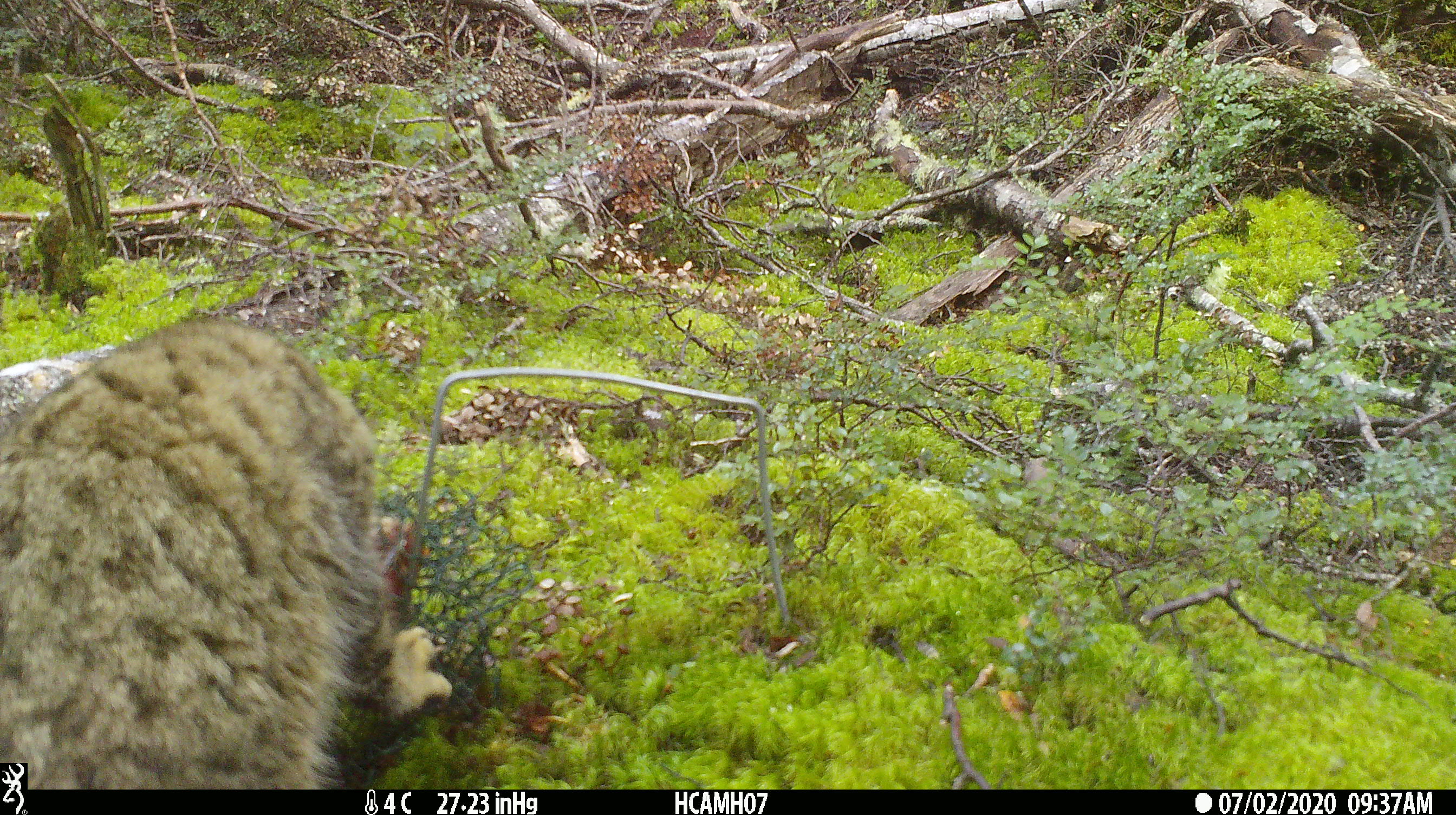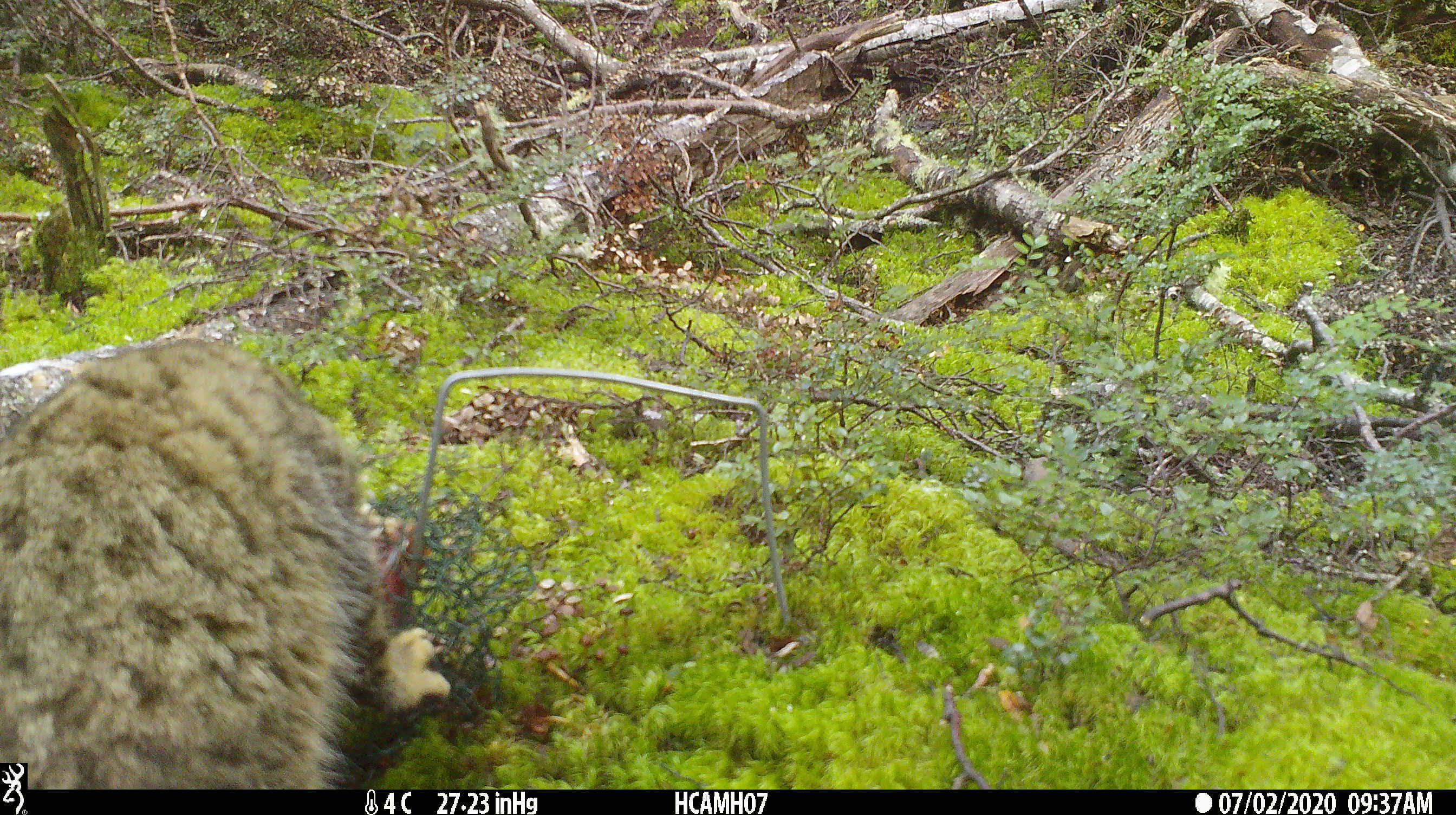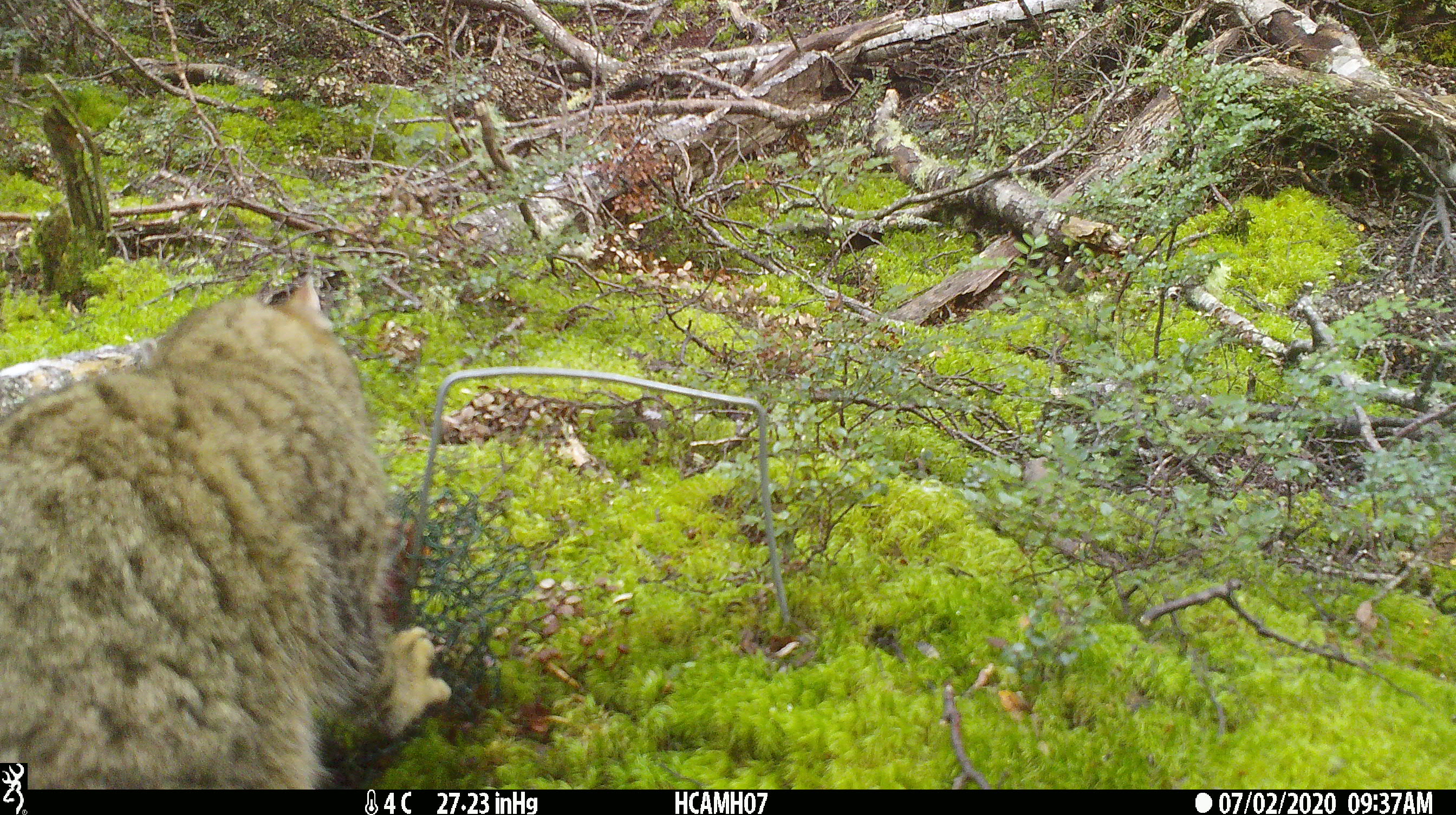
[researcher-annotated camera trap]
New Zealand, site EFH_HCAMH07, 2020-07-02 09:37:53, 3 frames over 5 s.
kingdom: Animalia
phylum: Chordata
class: Mammalia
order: Carnivora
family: Felidae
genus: Felis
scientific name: Felis catus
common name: domestic cat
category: cat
Cat (domestic cat) (Felis catus).